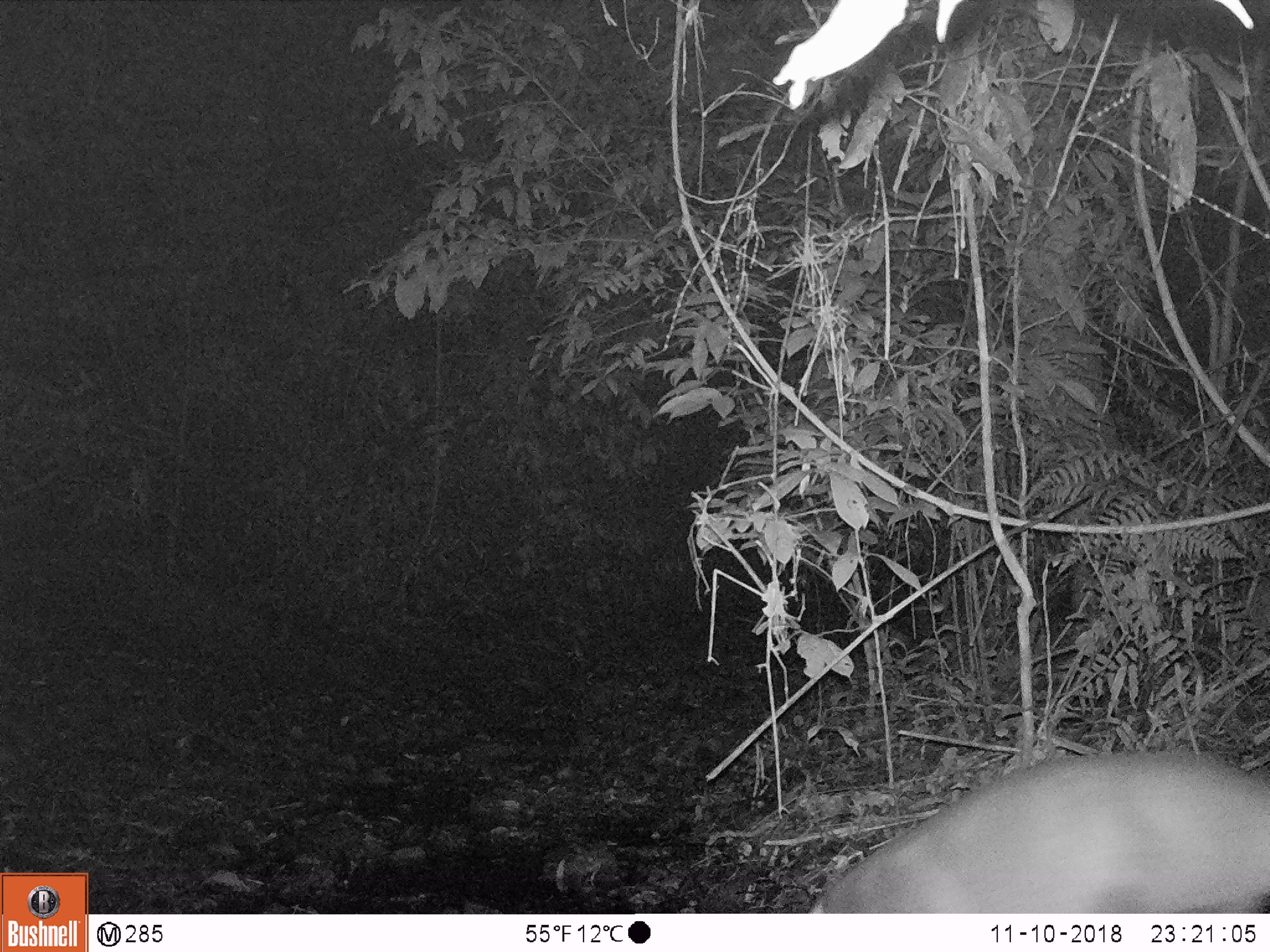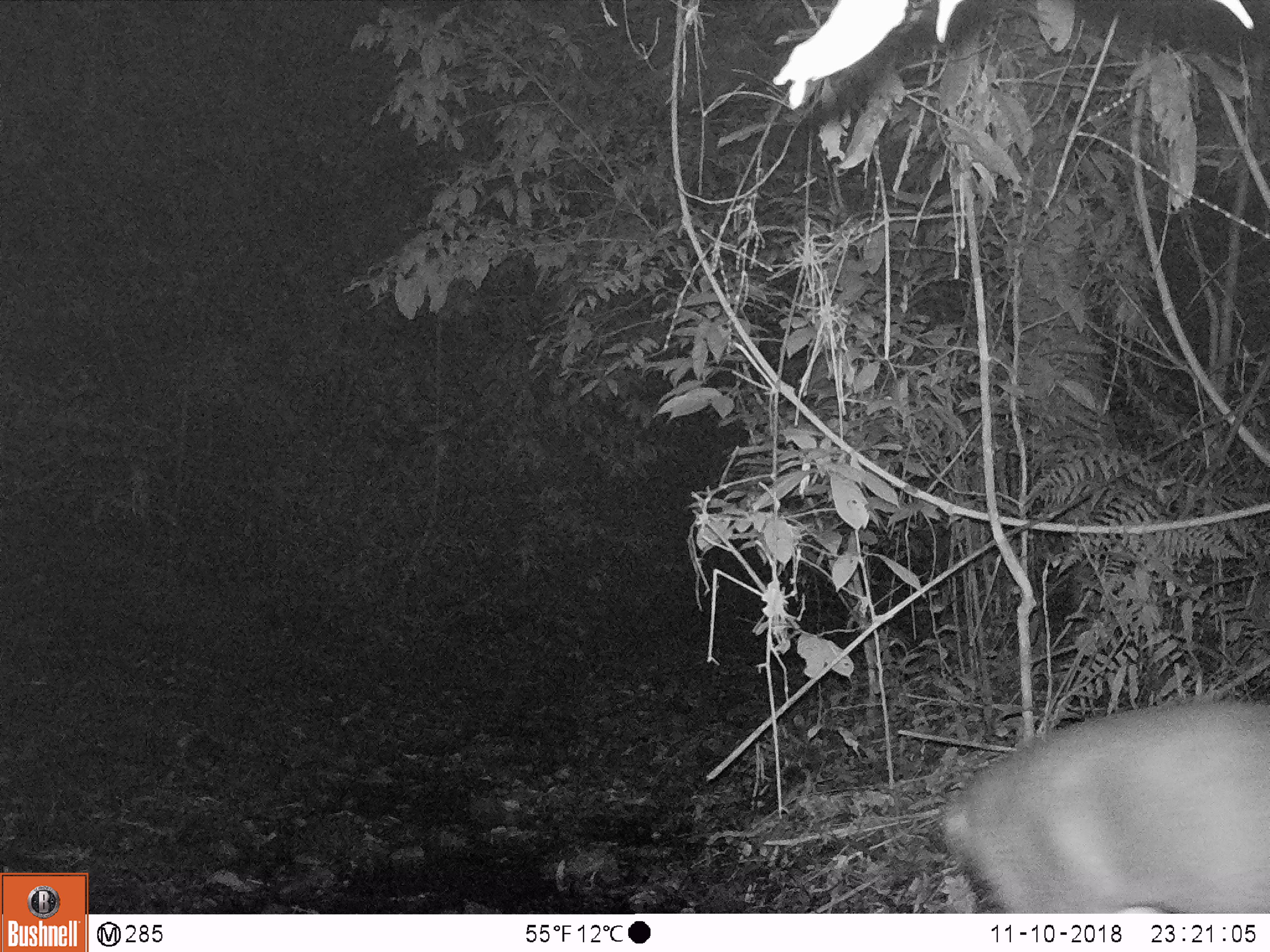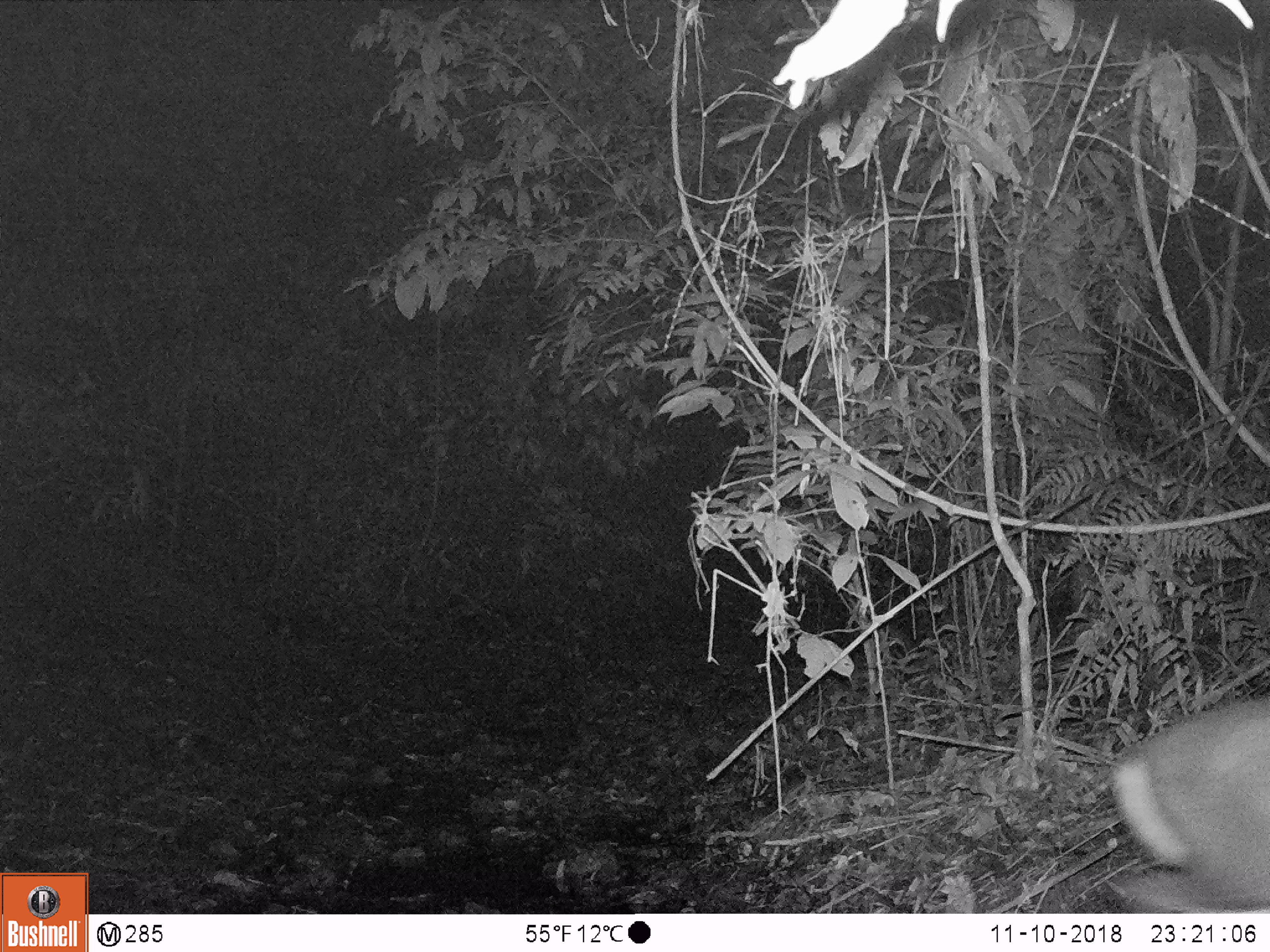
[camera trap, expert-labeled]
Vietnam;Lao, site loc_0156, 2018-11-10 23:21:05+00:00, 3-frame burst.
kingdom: Animalia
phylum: Chordata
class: Mammalia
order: Artiodactyla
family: Cervidae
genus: Muntiacus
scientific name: Muntiacus rooseveltorum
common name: roosevelt's muntjac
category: roosevelts muntjac group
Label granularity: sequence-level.